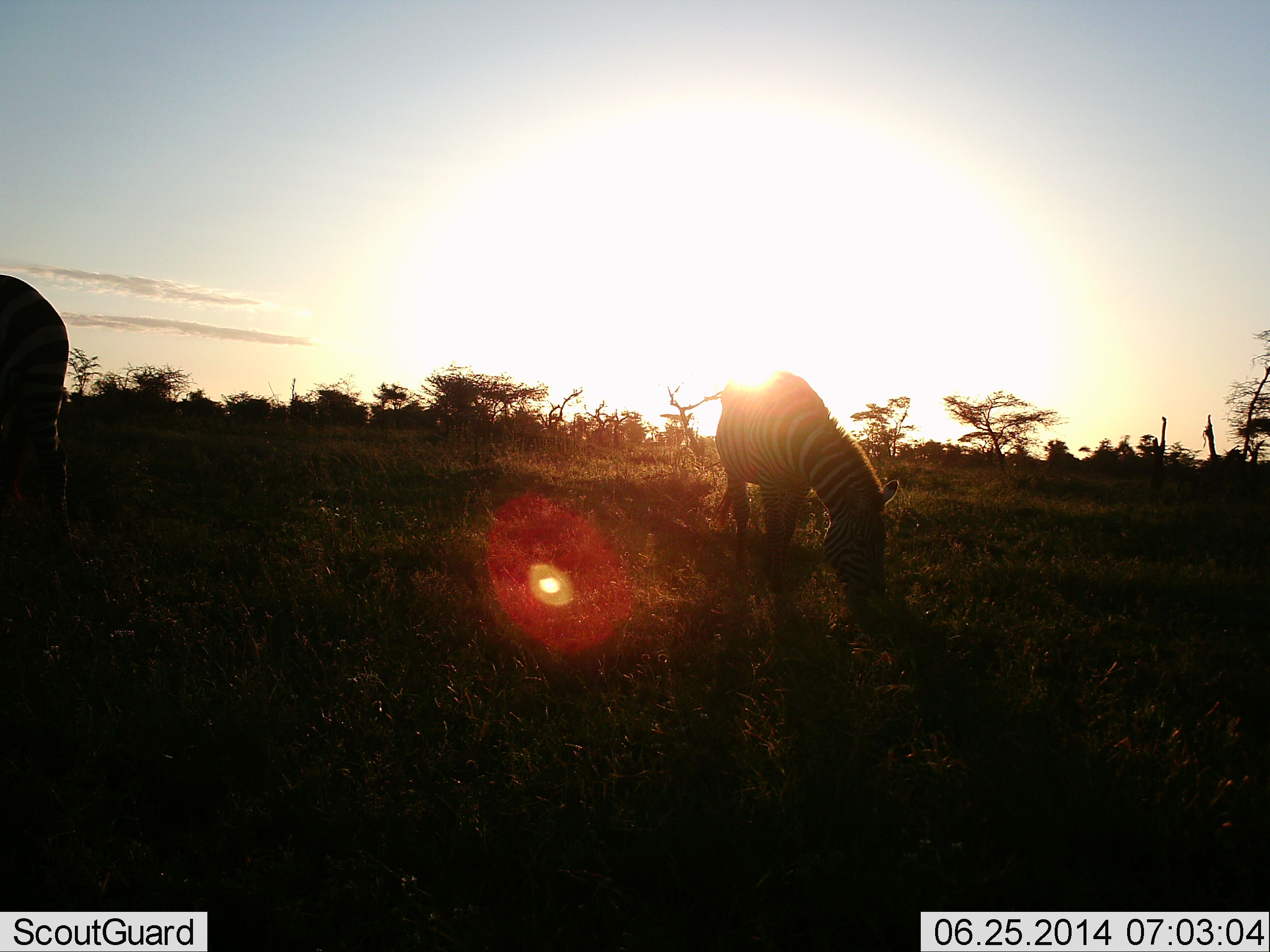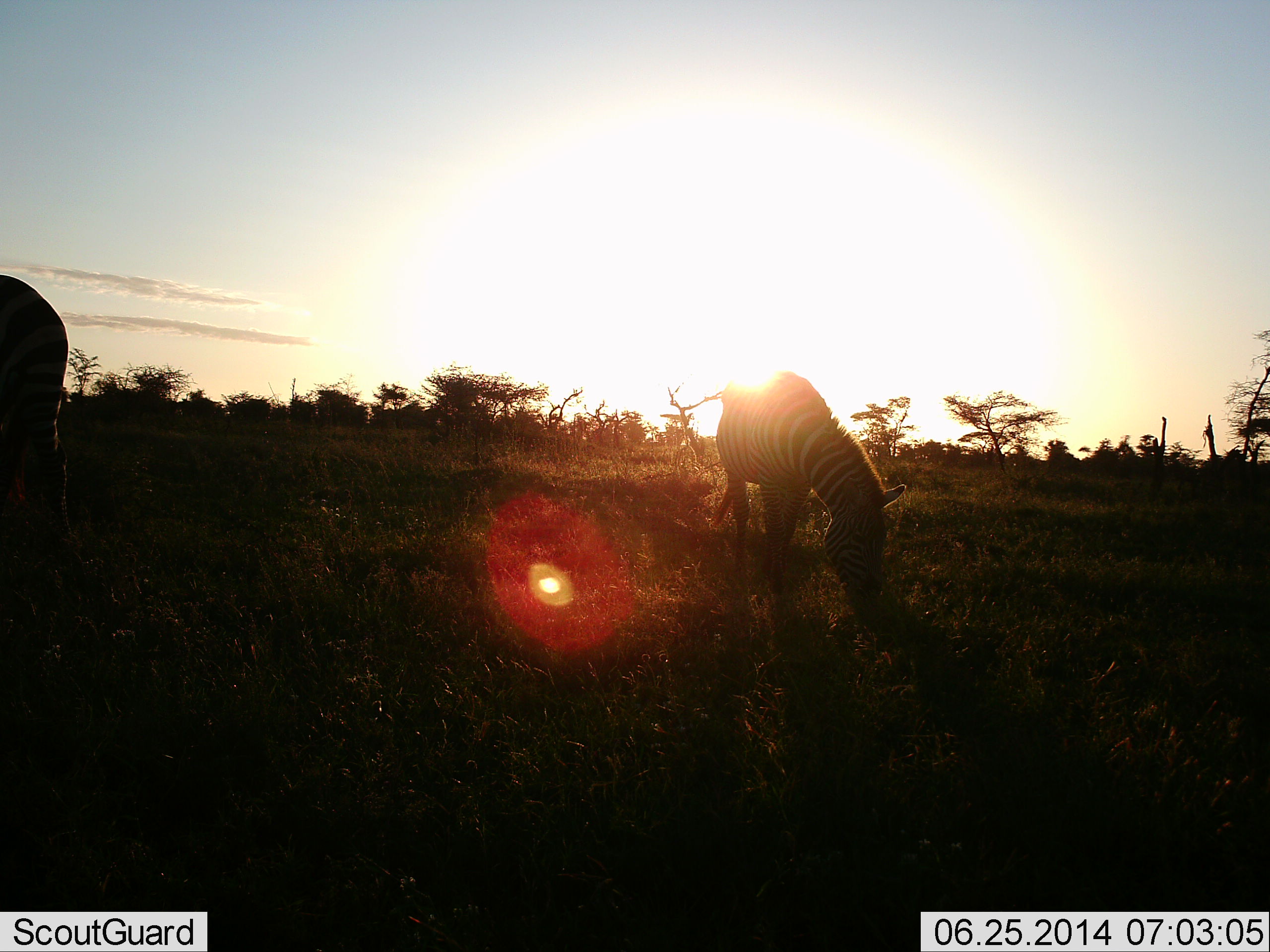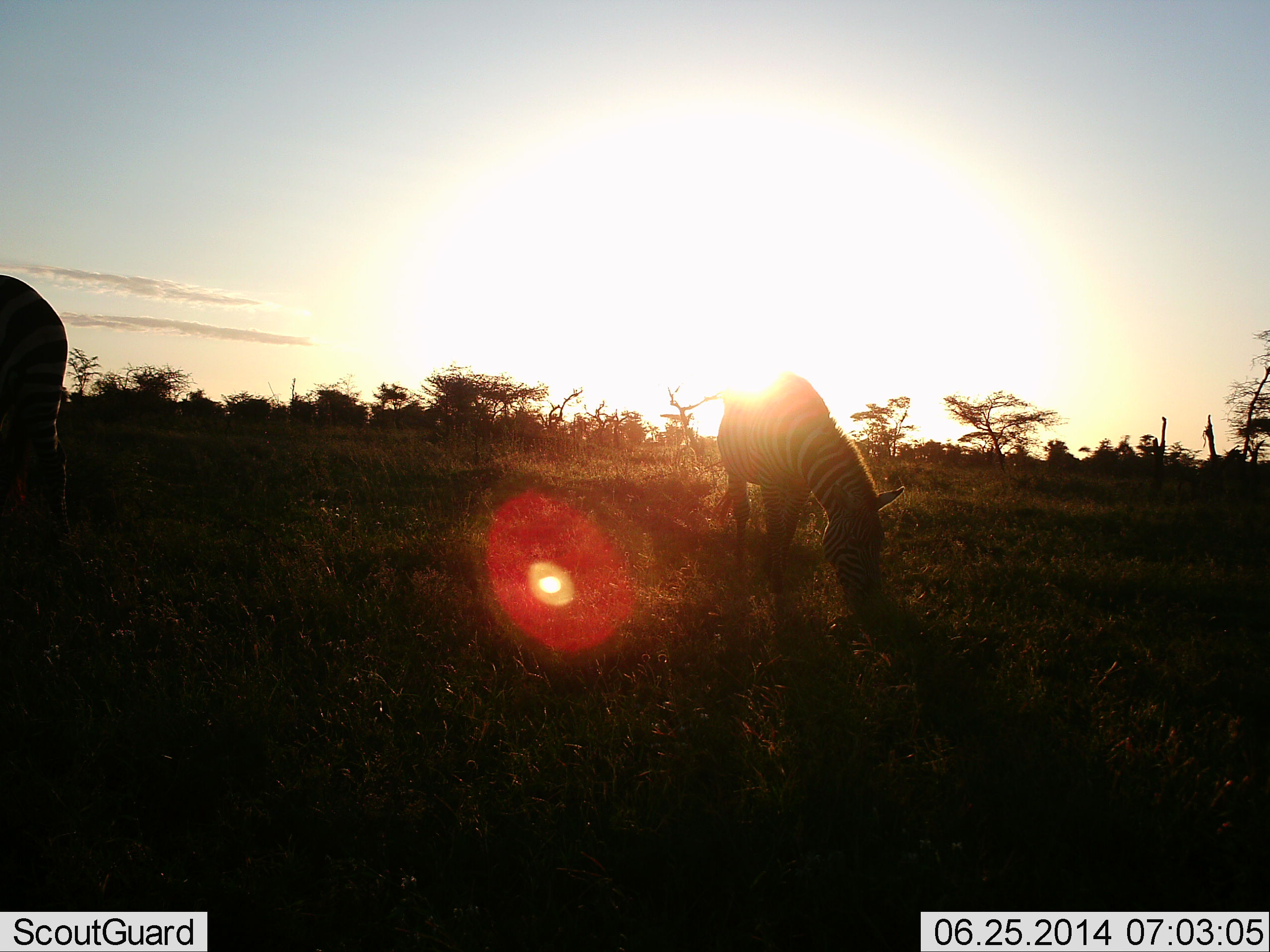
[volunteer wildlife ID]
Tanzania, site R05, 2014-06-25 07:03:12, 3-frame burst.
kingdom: Animalia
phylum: Chordata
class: Mammalia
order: Perissodactyla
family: Equidae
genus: Equus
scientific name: Equus quagga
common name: plains zebra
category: zebra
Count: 2.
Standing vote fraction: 50%.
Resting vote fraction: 0%.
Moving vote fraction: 0%.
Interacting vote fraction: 0%.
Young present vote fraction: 0%.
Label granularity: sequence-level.